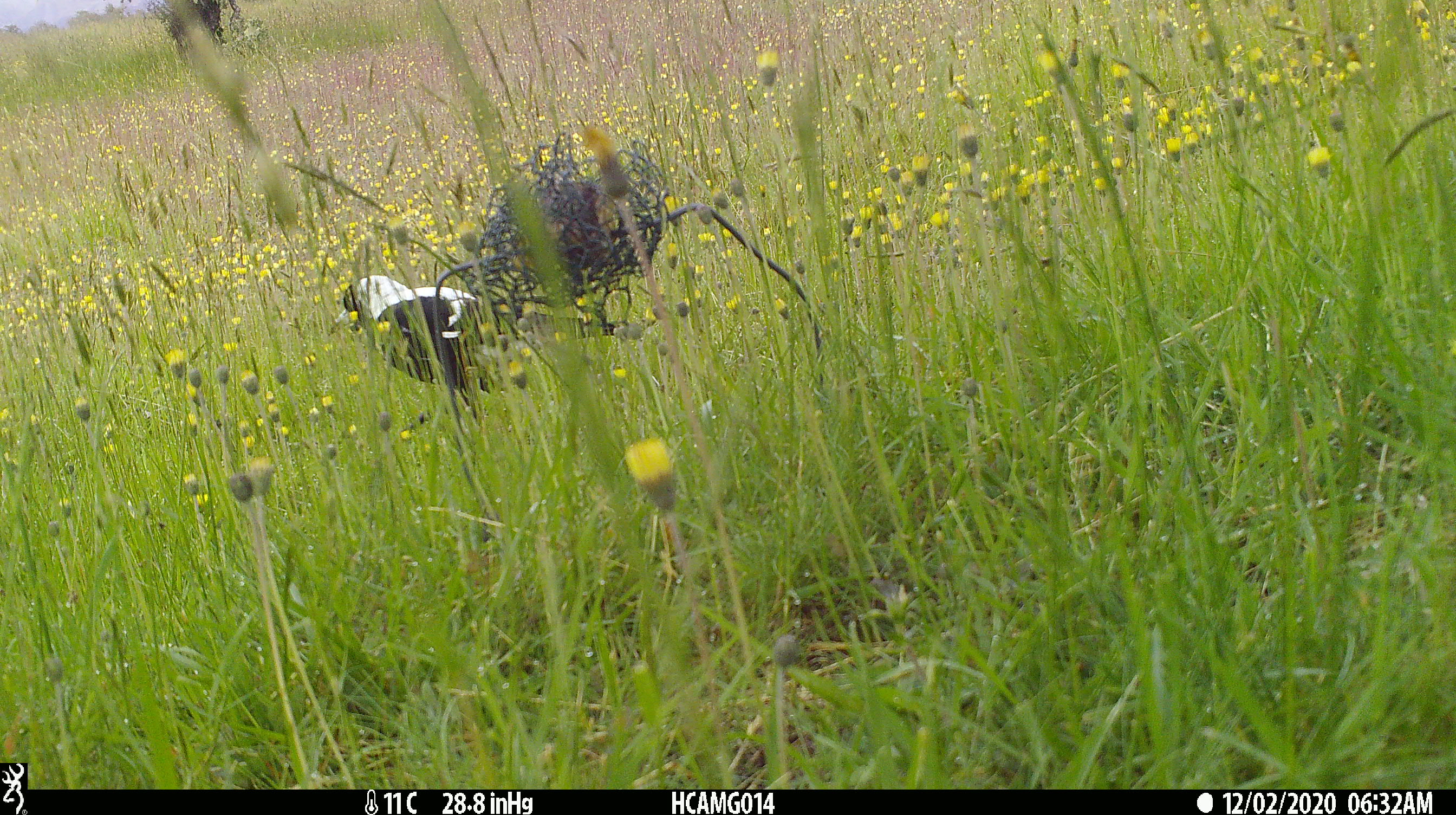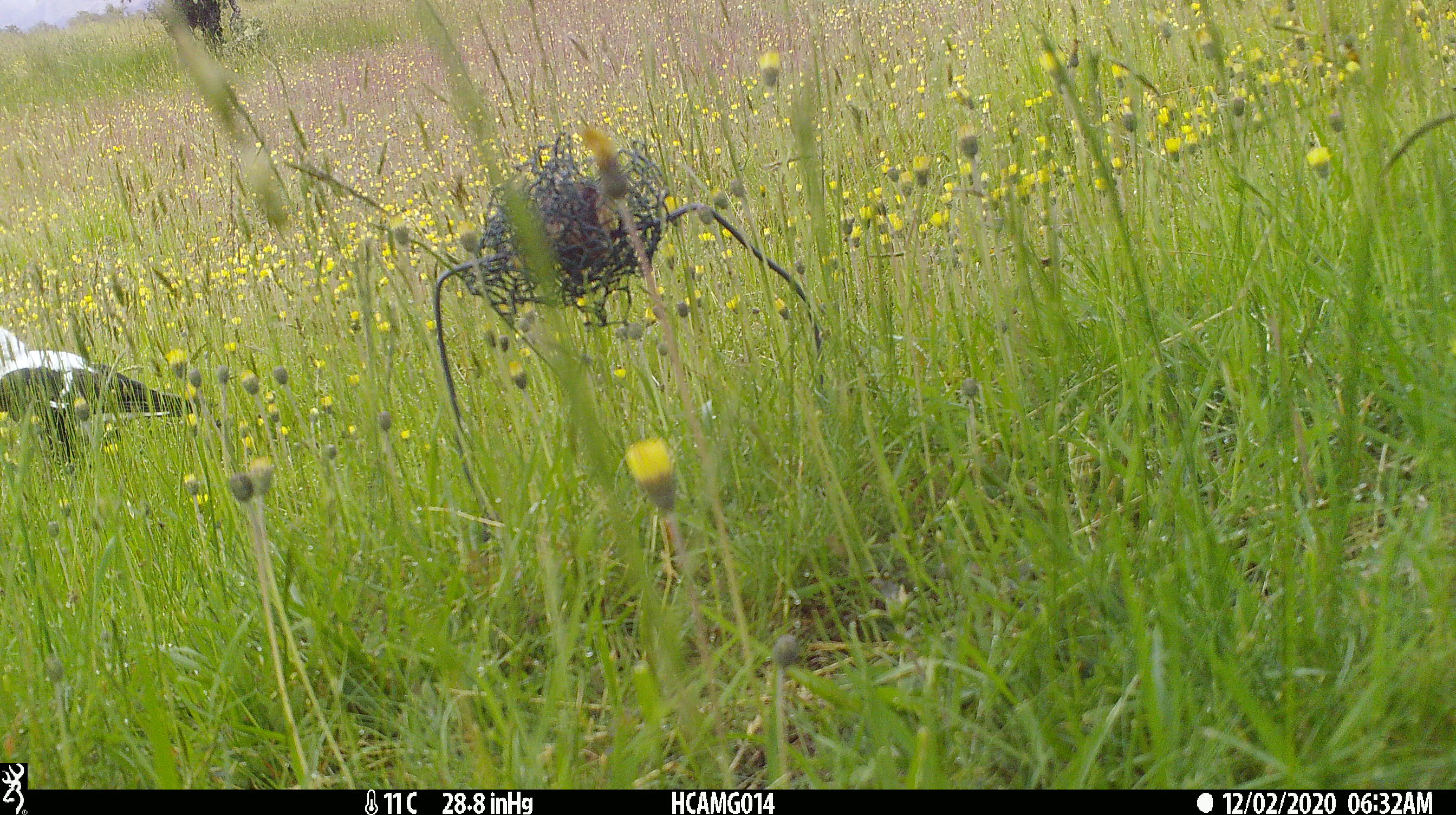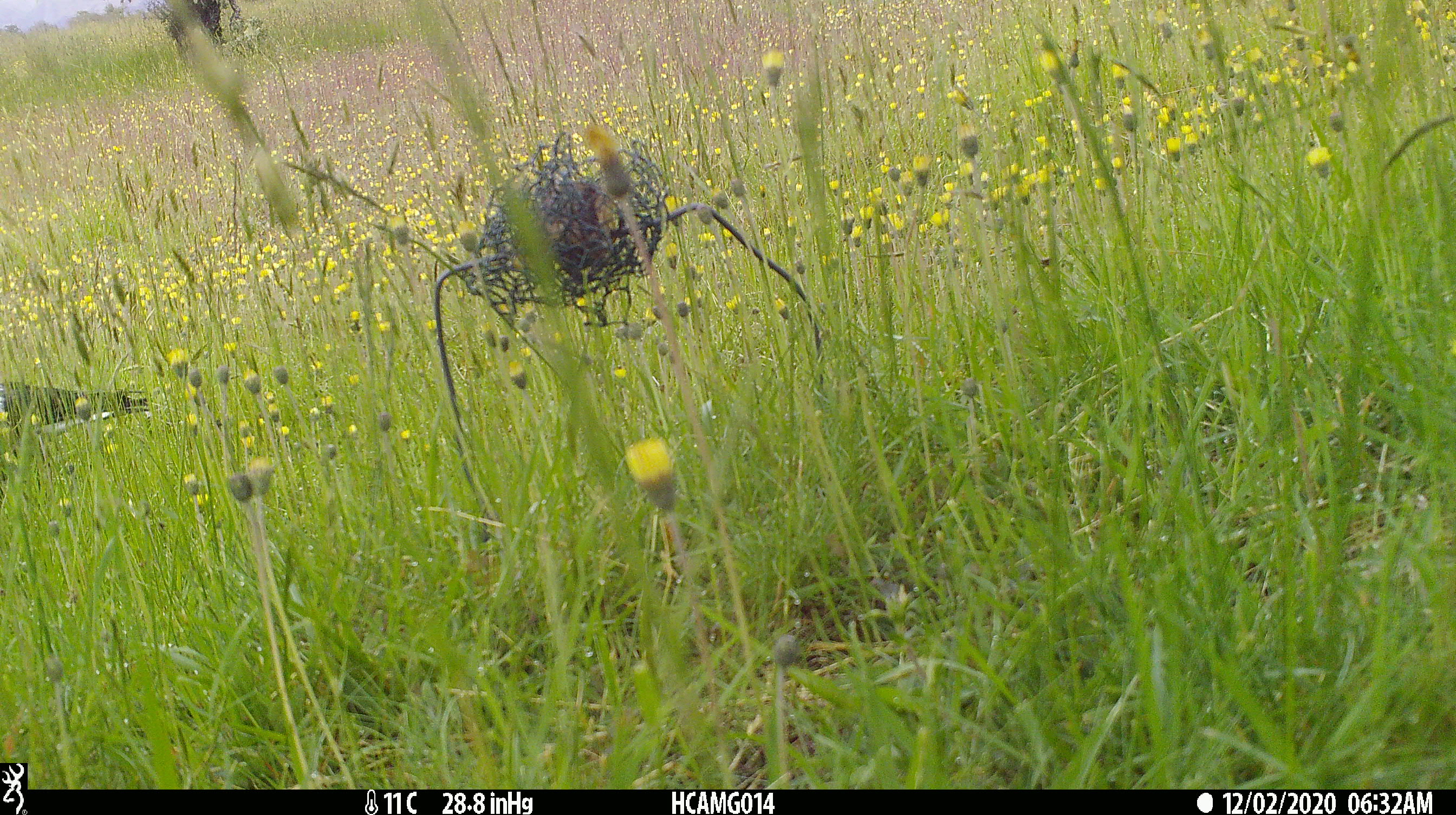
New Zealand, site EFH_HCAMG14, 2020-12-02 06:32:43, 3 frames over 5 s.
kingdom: Animalia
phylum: Chordata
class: Aves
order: Passeriformes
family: Artamidae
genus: Gymnorhina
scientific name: Gymnorhina tibicen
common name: australian magpie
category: magpie